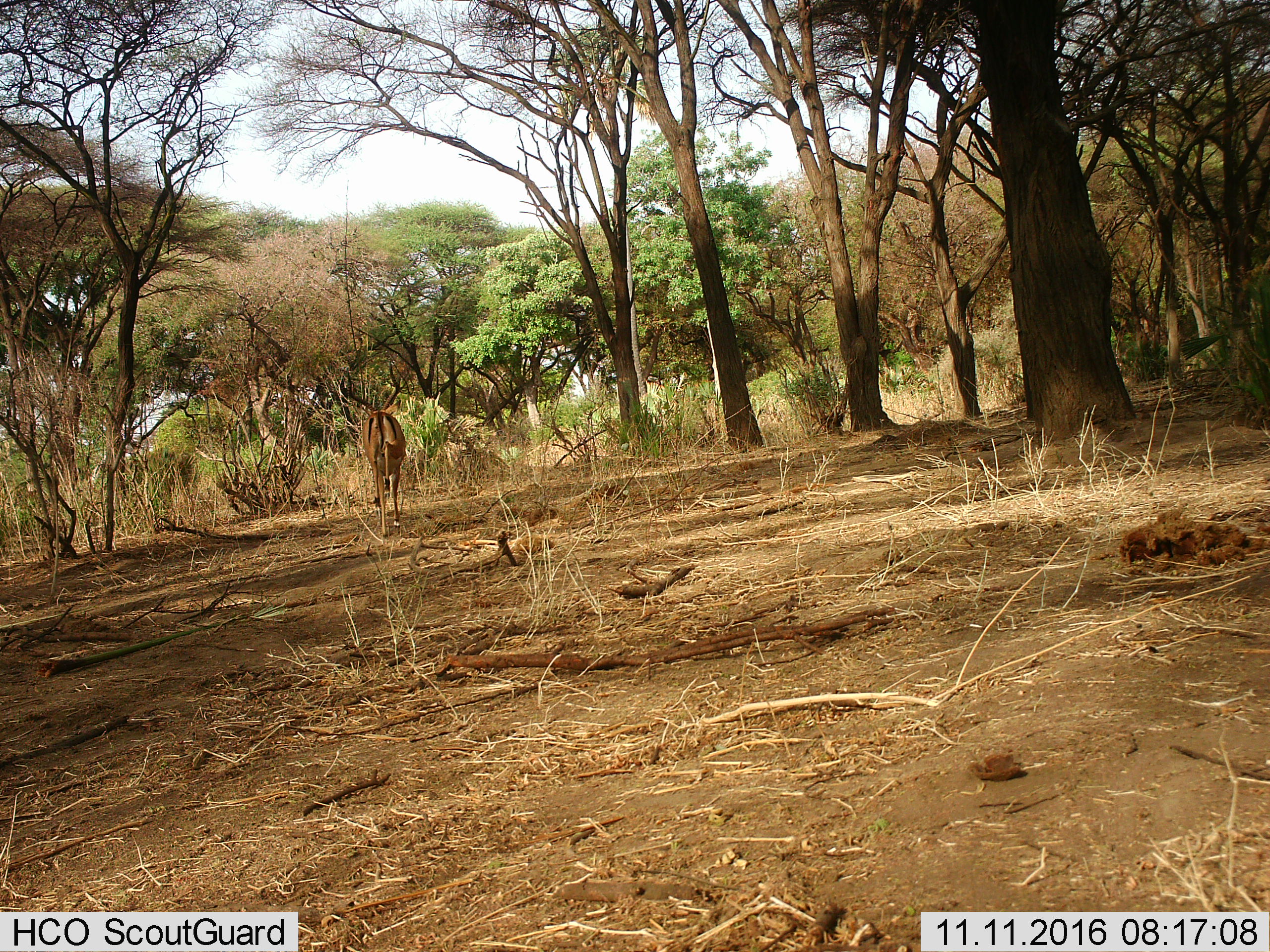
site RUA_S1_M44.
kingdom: Animalia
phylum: Chordata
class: Mammalia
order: Artiodactyla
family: Bovidae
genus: Aepyceros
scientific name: Aepyceros melampus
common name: impala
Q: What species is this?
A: Impala (Aepyceros melampus).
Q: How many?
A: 1.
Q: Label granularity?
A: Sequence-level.